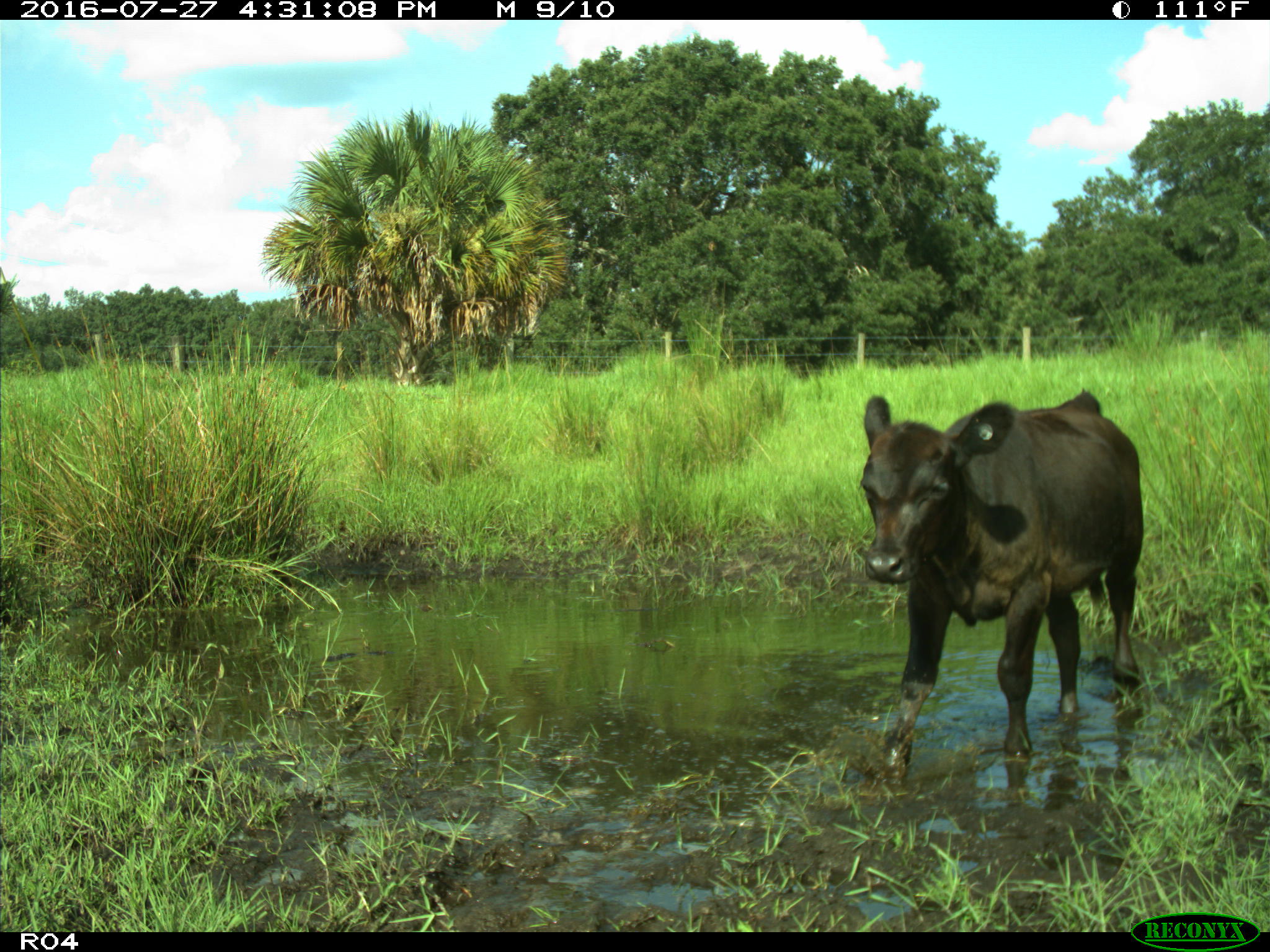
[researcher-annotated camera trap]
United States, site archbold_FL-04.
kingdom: Animalia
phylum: Chordata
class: Mammalia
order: Artiodactyla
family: Bovidae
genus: Bos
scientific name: Bos taurus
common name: domestic cow